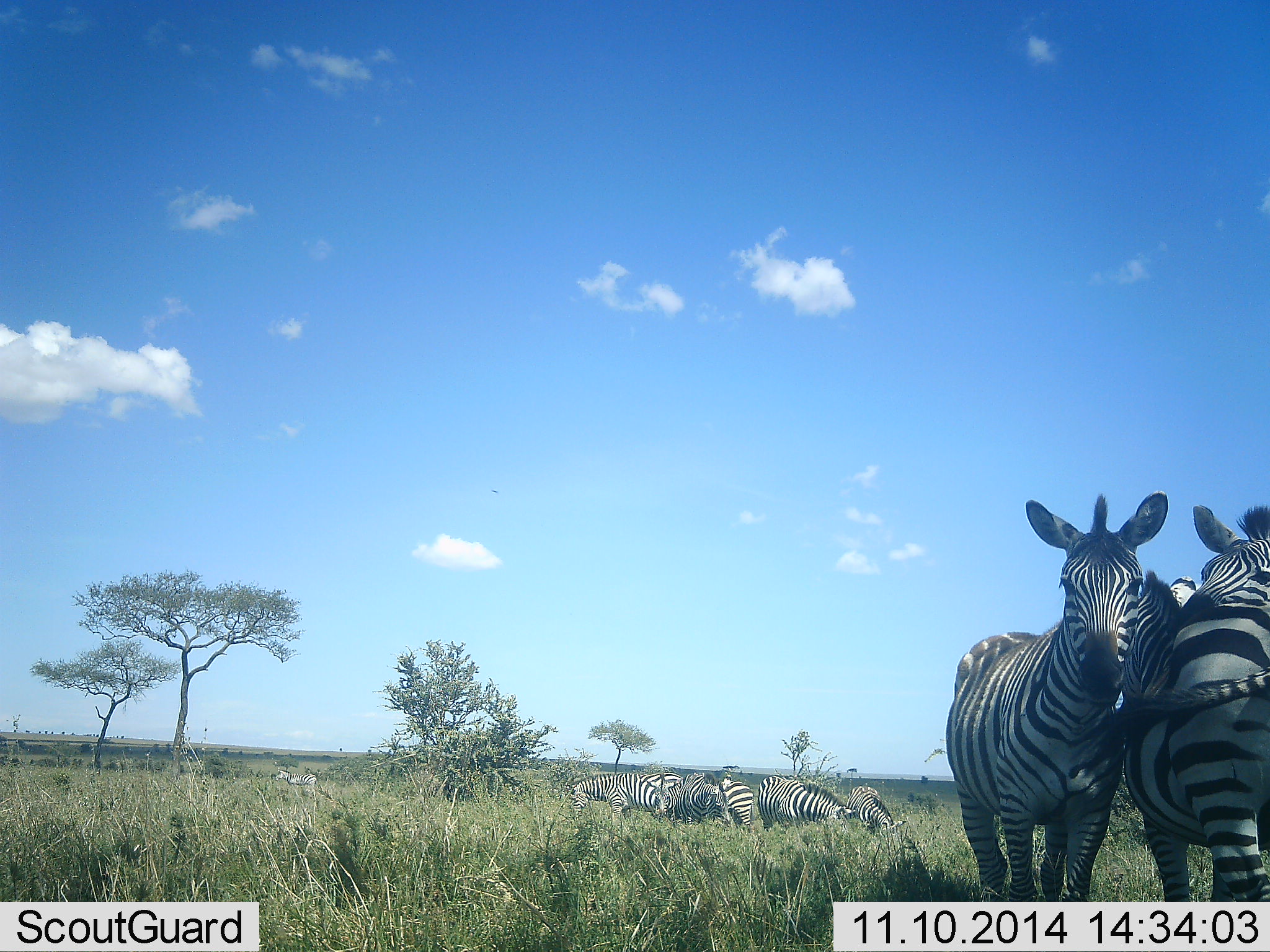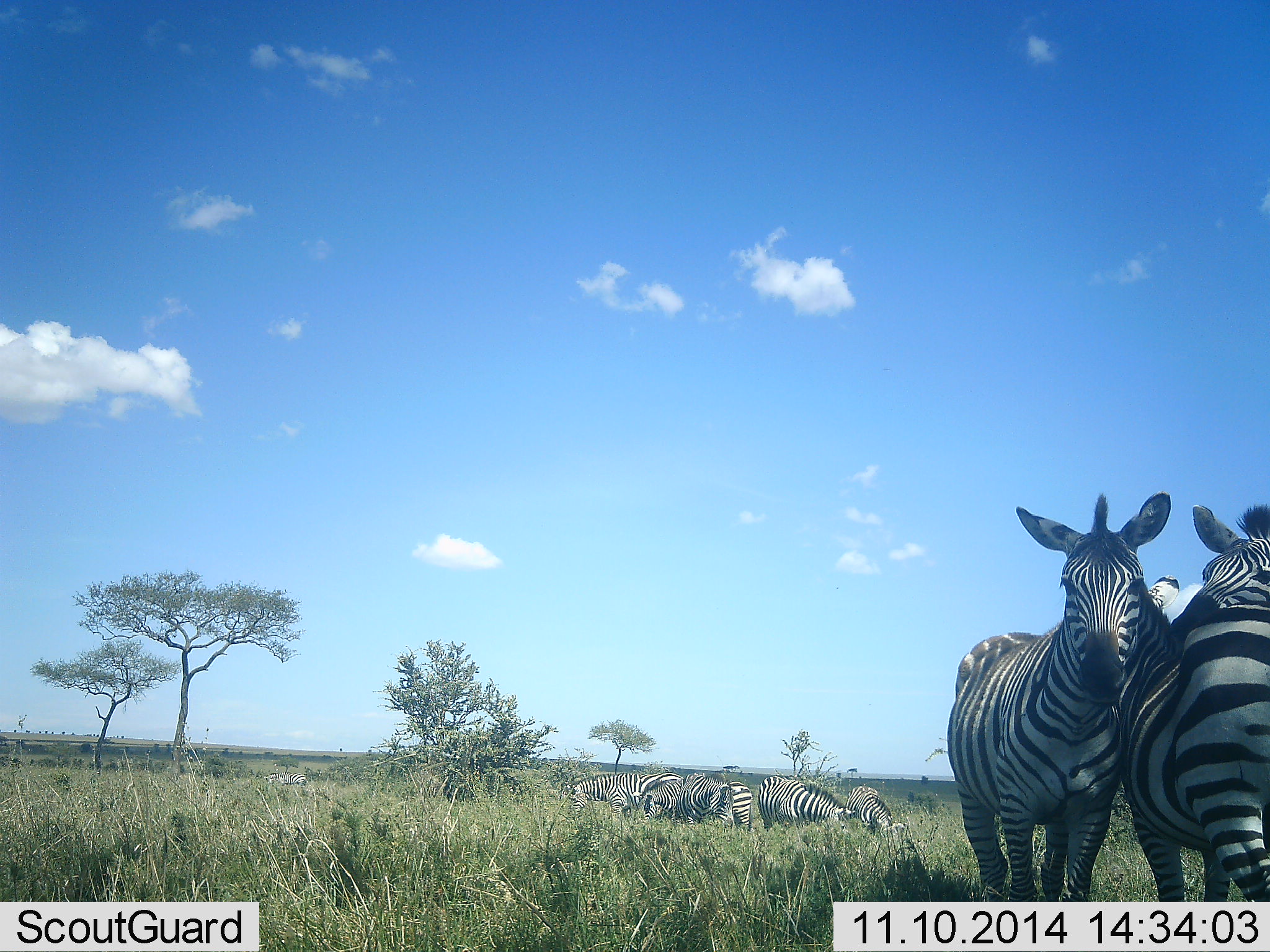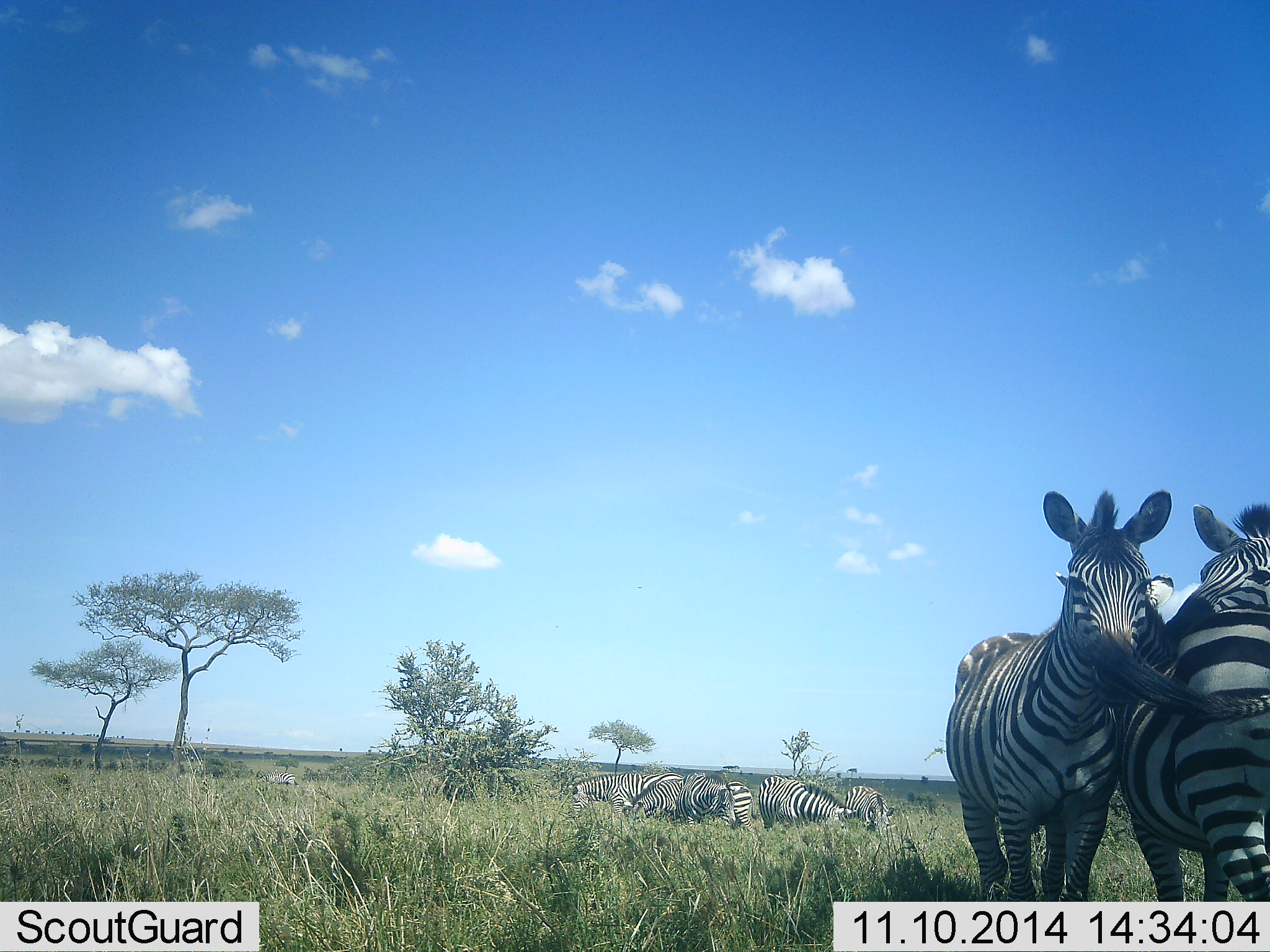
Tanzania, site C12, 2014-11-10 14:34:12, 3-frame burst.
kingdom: Animalia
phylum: Chordata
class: Mammalia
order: Perissodactyla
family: Equidae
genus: Equus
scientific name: Equus quagga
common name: plains zebra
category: zebra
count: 9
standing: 70%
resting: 30%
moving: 10%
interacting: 60%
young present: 0%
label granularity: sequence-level